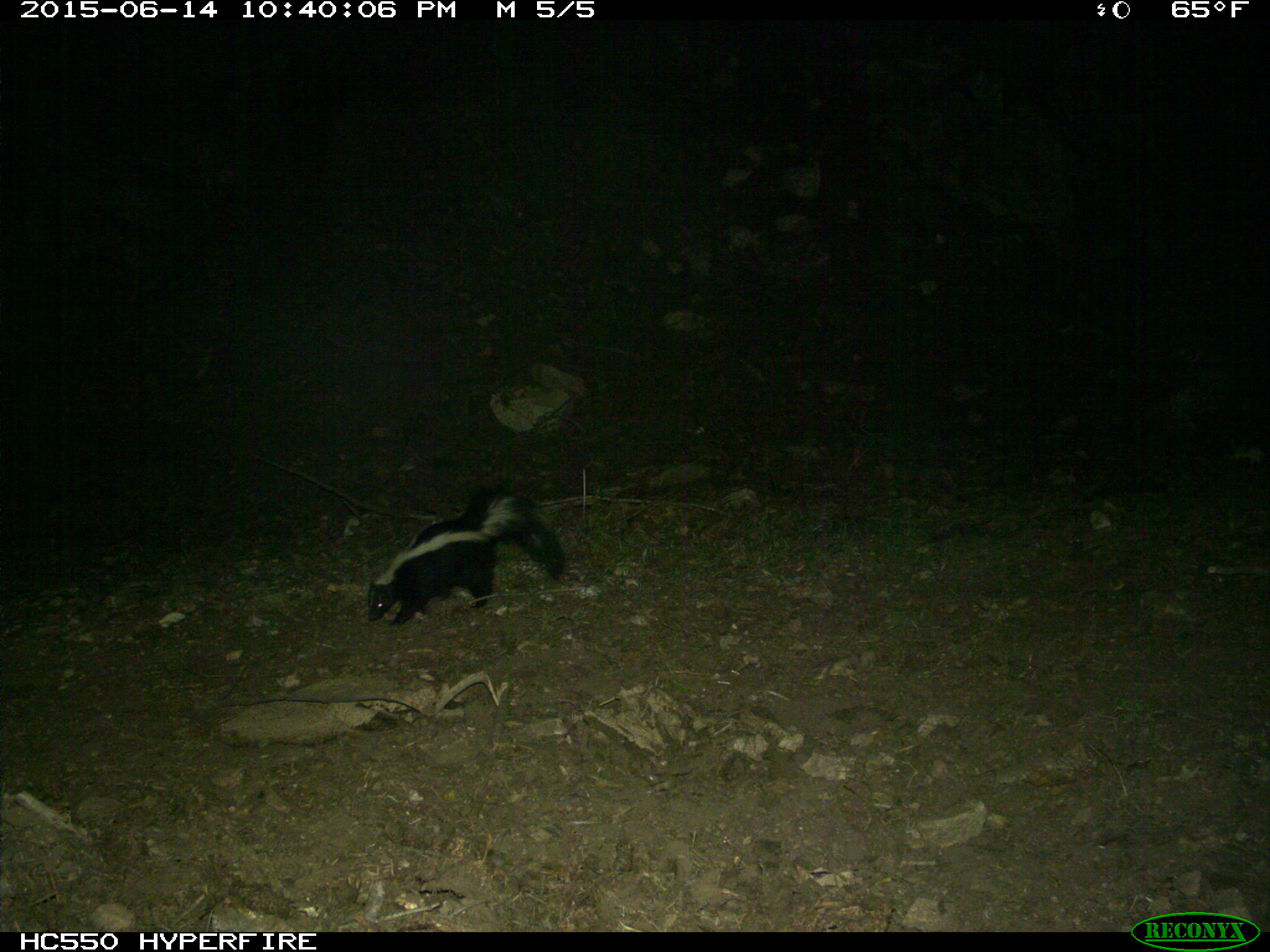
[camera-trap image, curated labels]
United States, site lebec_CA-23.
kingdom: Animalia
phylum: Chordata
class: Mammalia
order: Carnivora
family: Mephitidae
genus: Mephitis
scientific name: Mephitis mephitis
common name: striped skunk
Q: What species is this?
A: Mephitis mephitis (striped skunk).